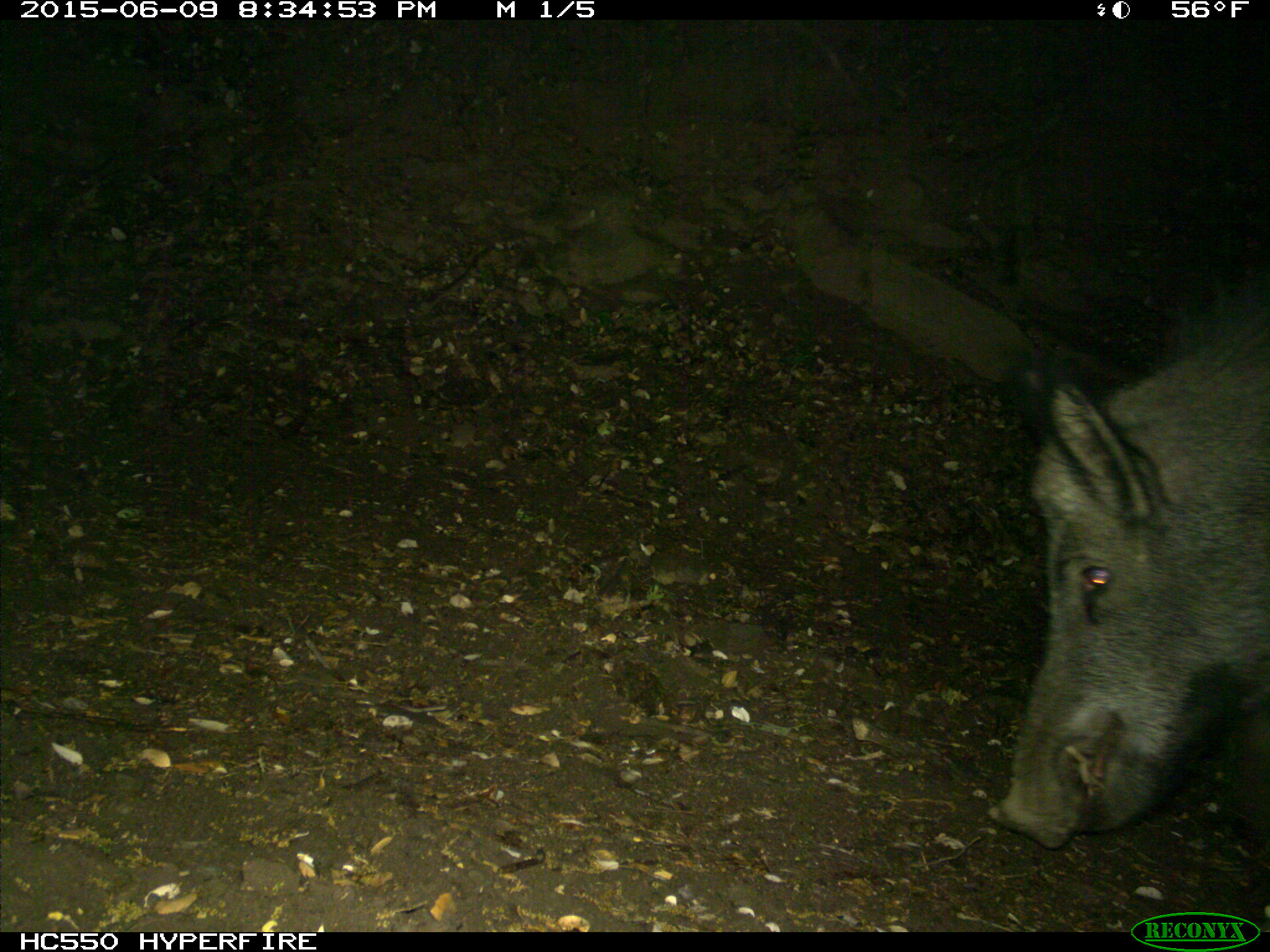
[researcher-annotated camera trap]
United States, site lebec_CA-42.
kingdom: Animalia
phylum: Chordata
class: Mammalia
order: Artiodactyla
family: Suidae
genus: Sus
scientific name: Sus scrofa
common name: wild boar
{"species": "Sus scrofa (wild boar)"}